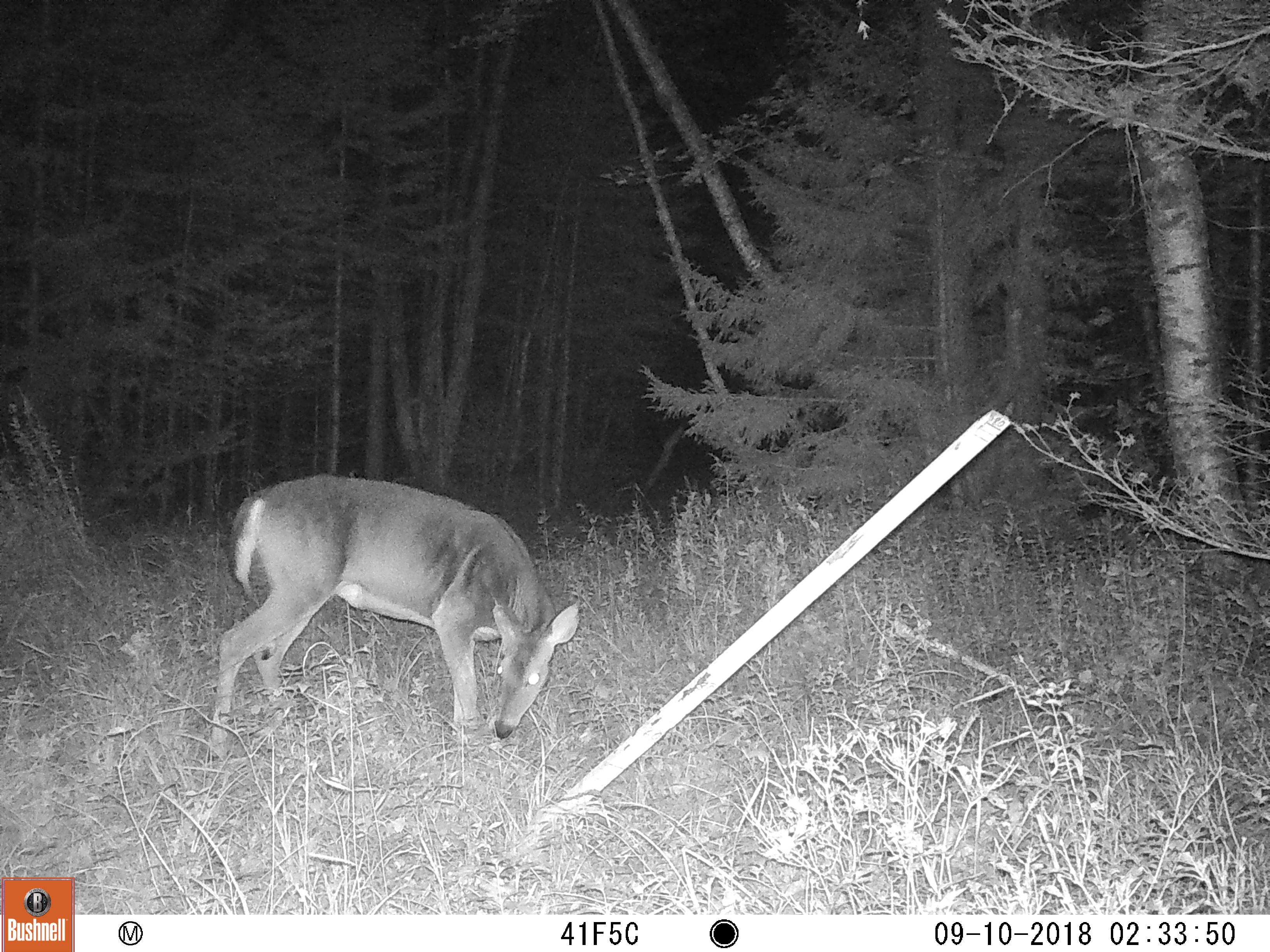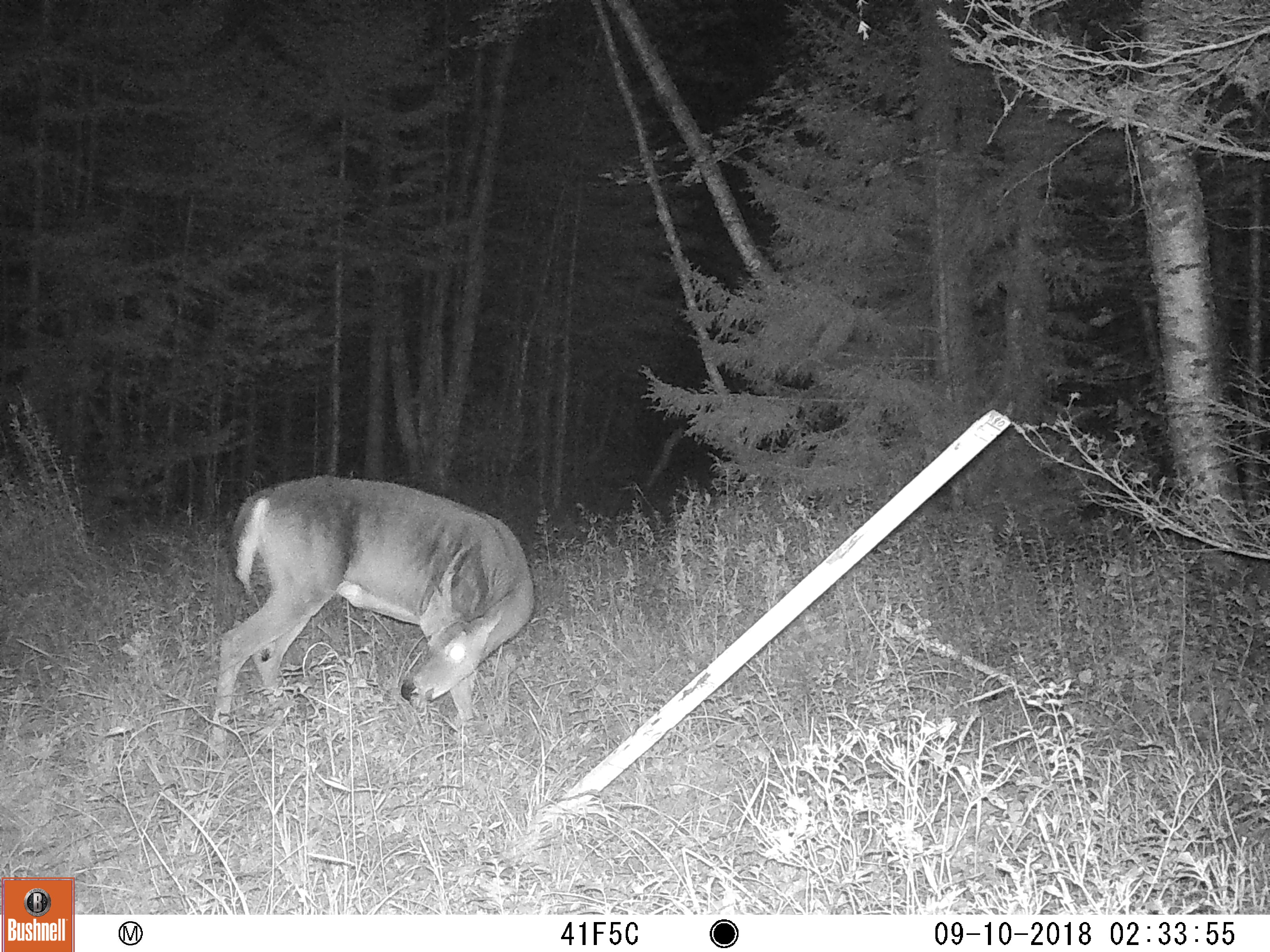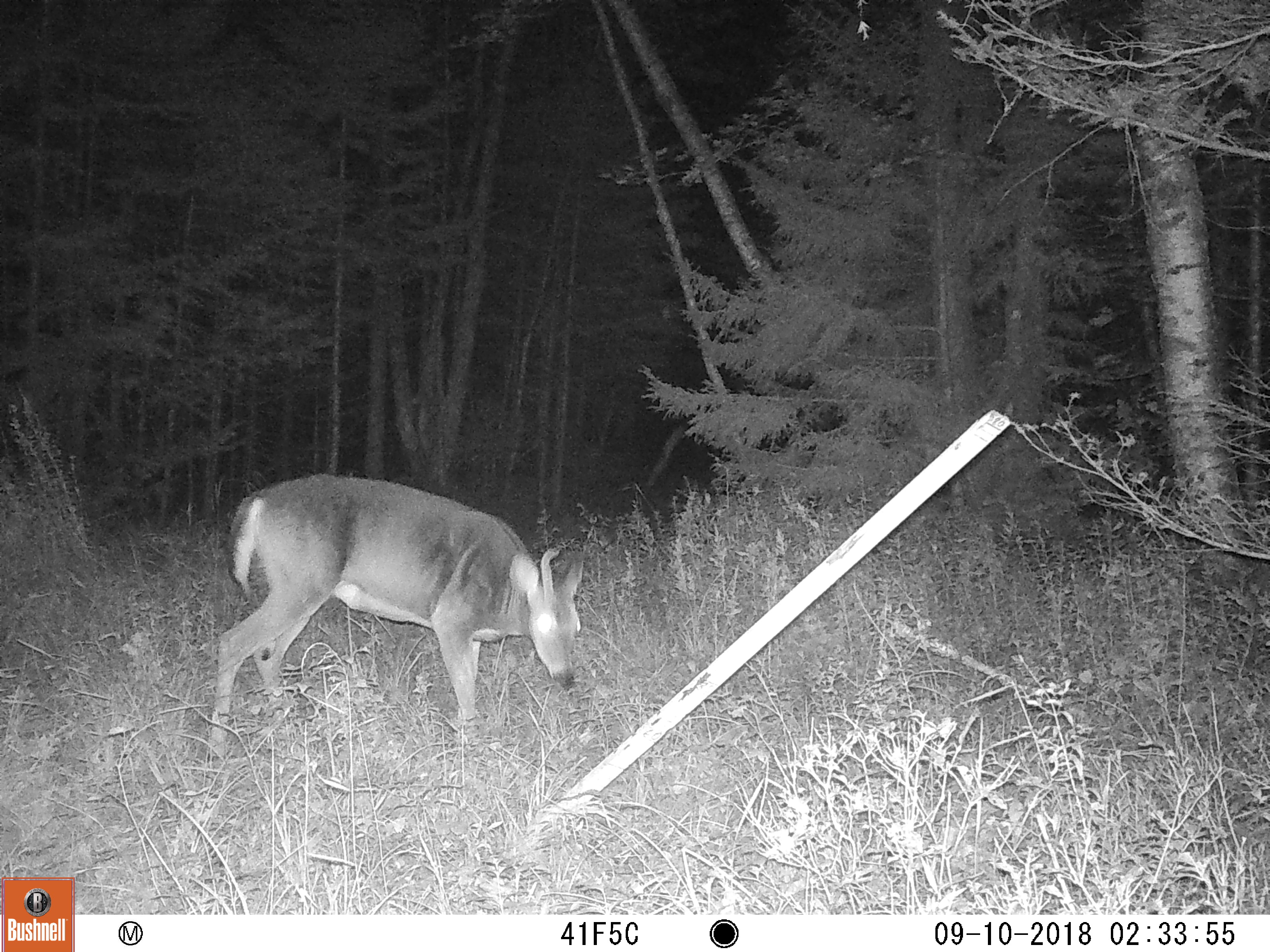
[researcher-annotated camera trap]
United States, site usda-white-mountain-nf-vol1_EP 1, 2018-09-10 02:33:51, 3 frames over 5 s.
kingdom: Animalia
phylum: Chordata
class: Mammalia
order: Artiodactyla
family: Cervidae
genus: Odocoileus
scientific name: Odocoileus virginianus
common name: white-tailed deer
White-tailed deer (Odocoileus virginianus).